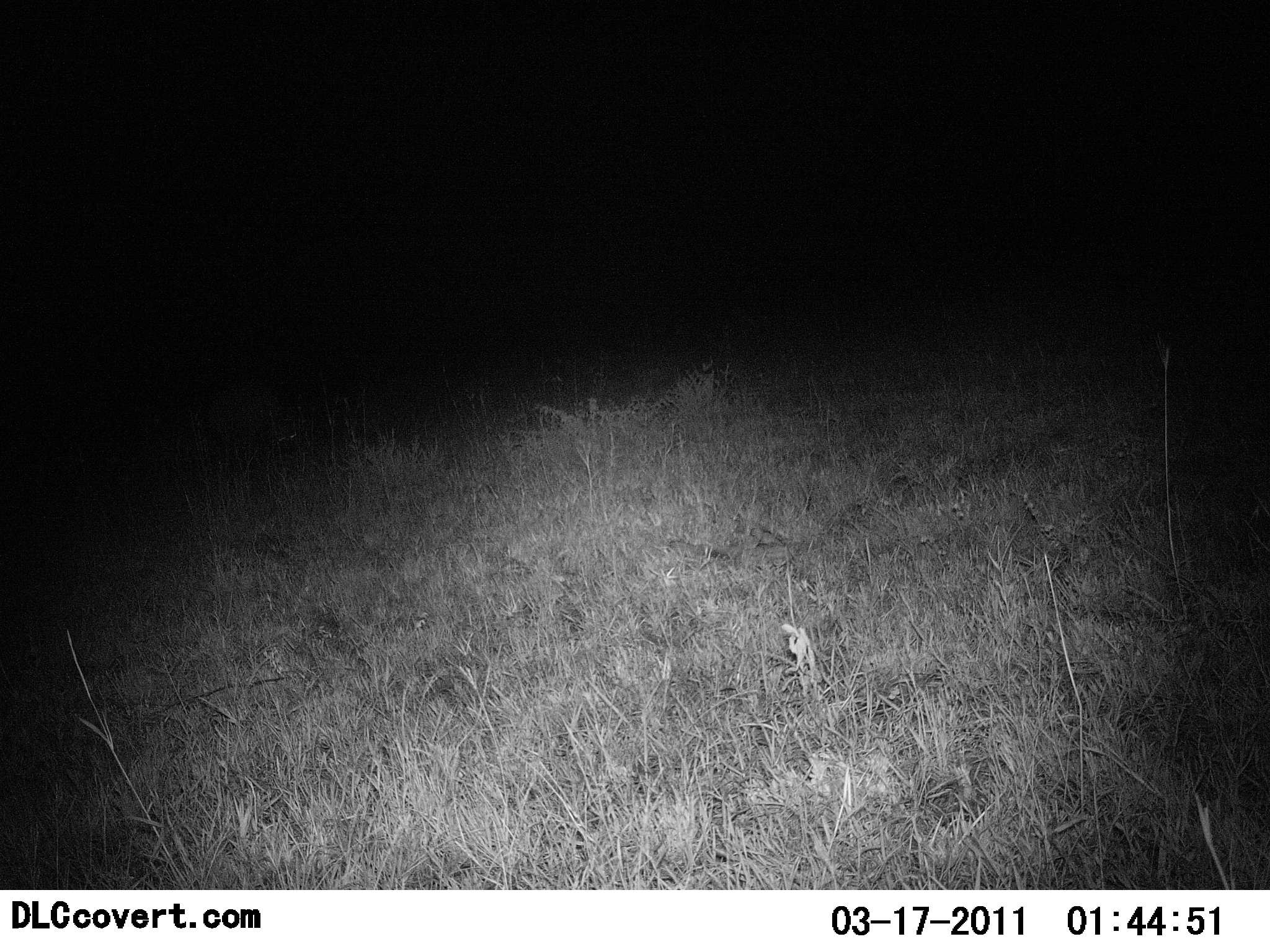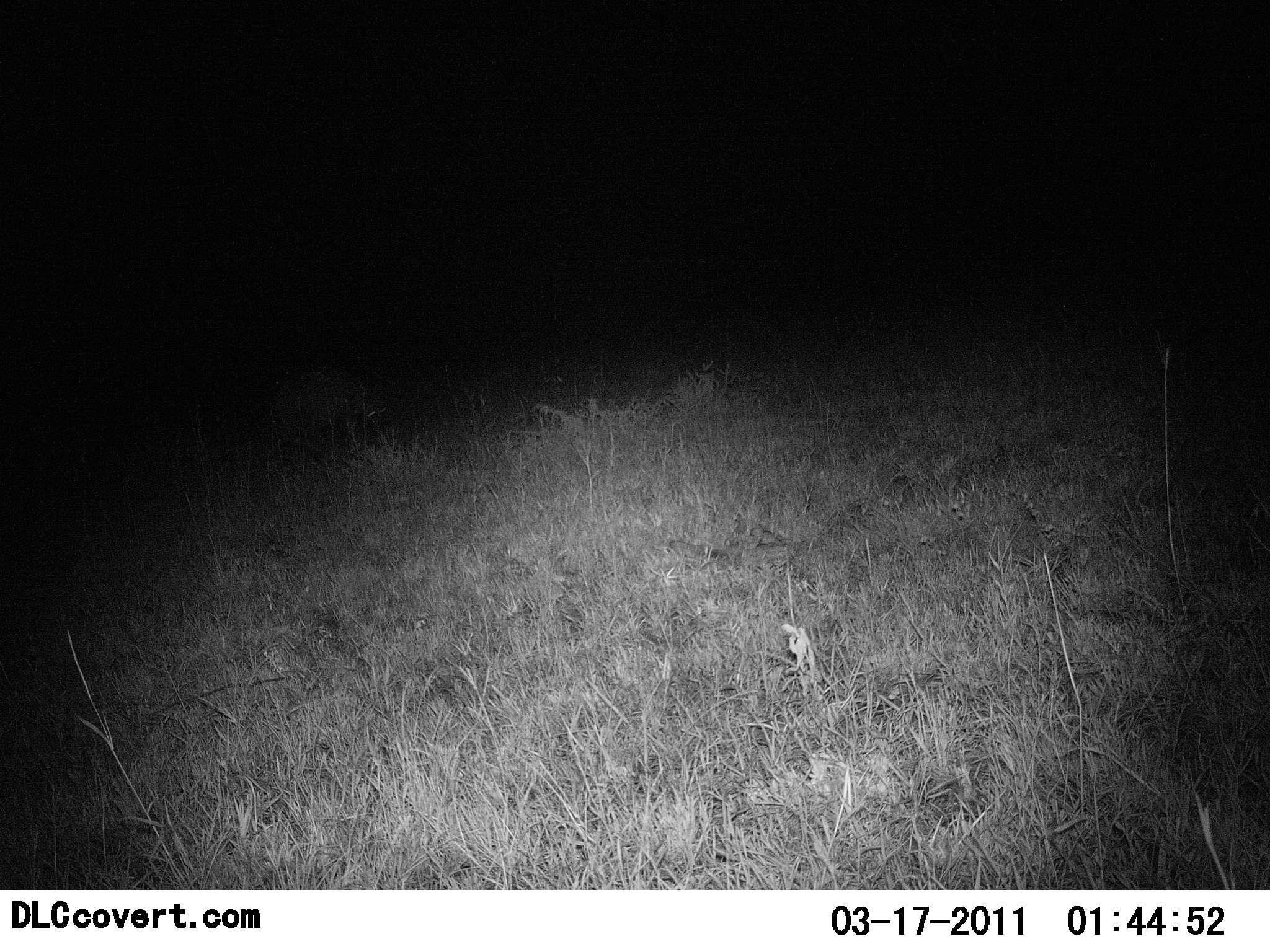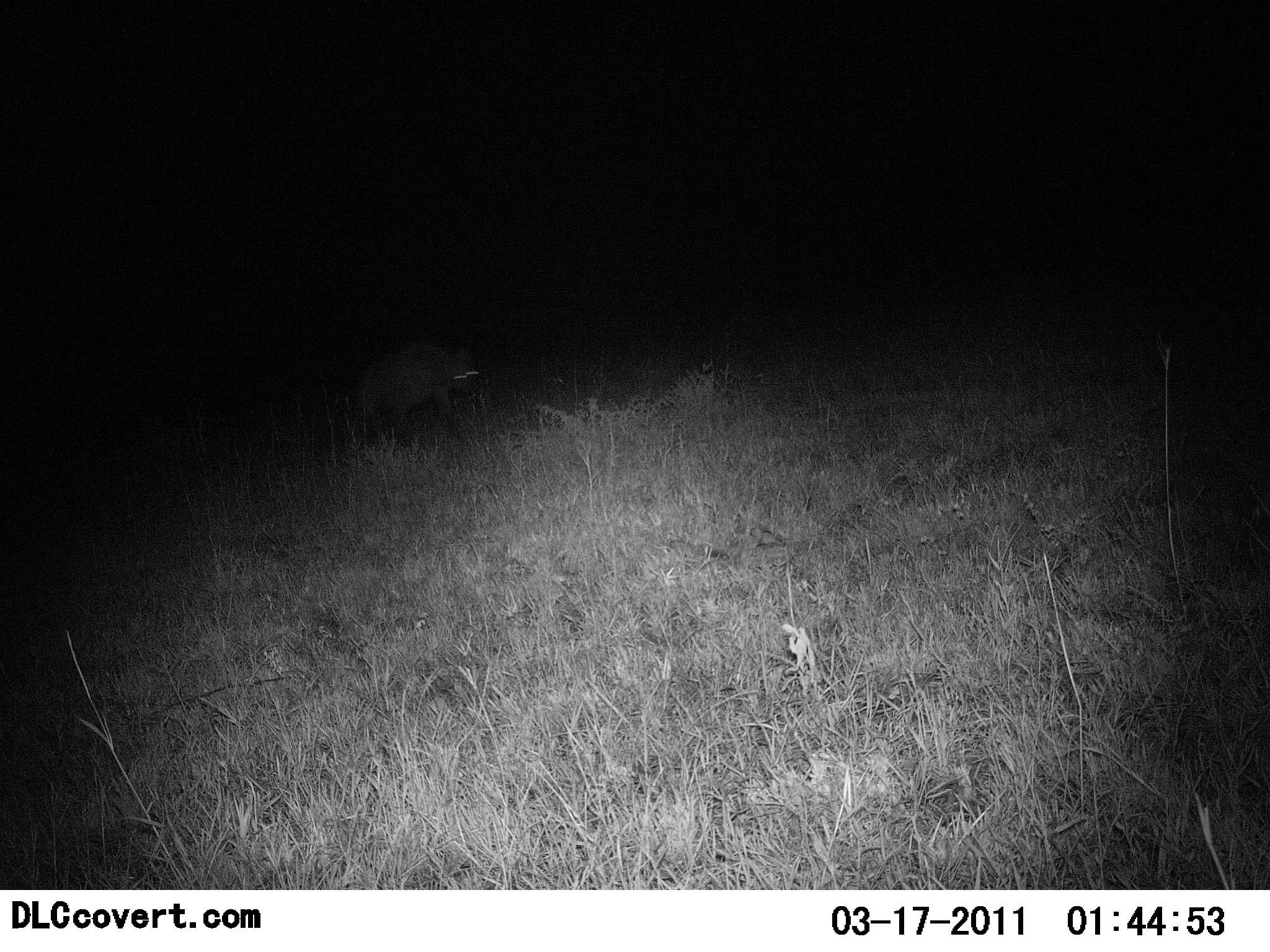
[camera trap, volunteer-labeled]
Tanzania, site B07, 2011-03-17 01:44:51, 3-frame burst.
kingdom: Animalia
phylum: Chordata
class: Mammalia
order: Carnivora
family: Hyaenidae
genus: Crocuta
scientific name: Crocuta crocuta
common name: spotted hyena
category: hyenaspotted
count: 1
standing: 20%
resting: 0%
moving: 80%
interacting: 0%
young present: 0%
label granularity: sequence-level